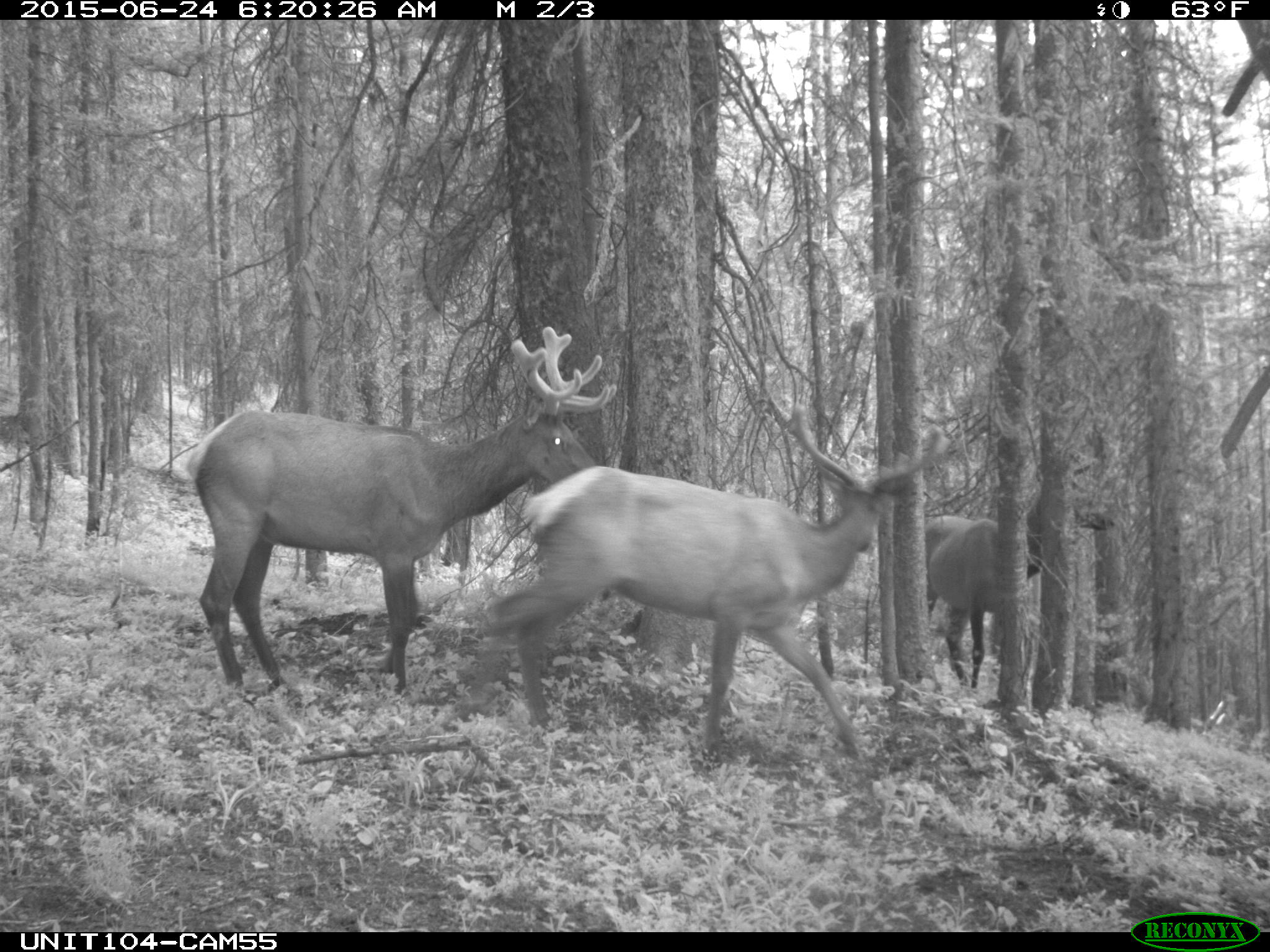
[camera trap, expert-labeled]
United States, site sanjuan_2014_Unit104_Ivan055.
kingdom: Animalia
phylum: Chordata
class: Mammalia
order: Artiodactyla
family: Cervidae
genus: Cervus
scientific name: Cervus elaphus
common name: red deer